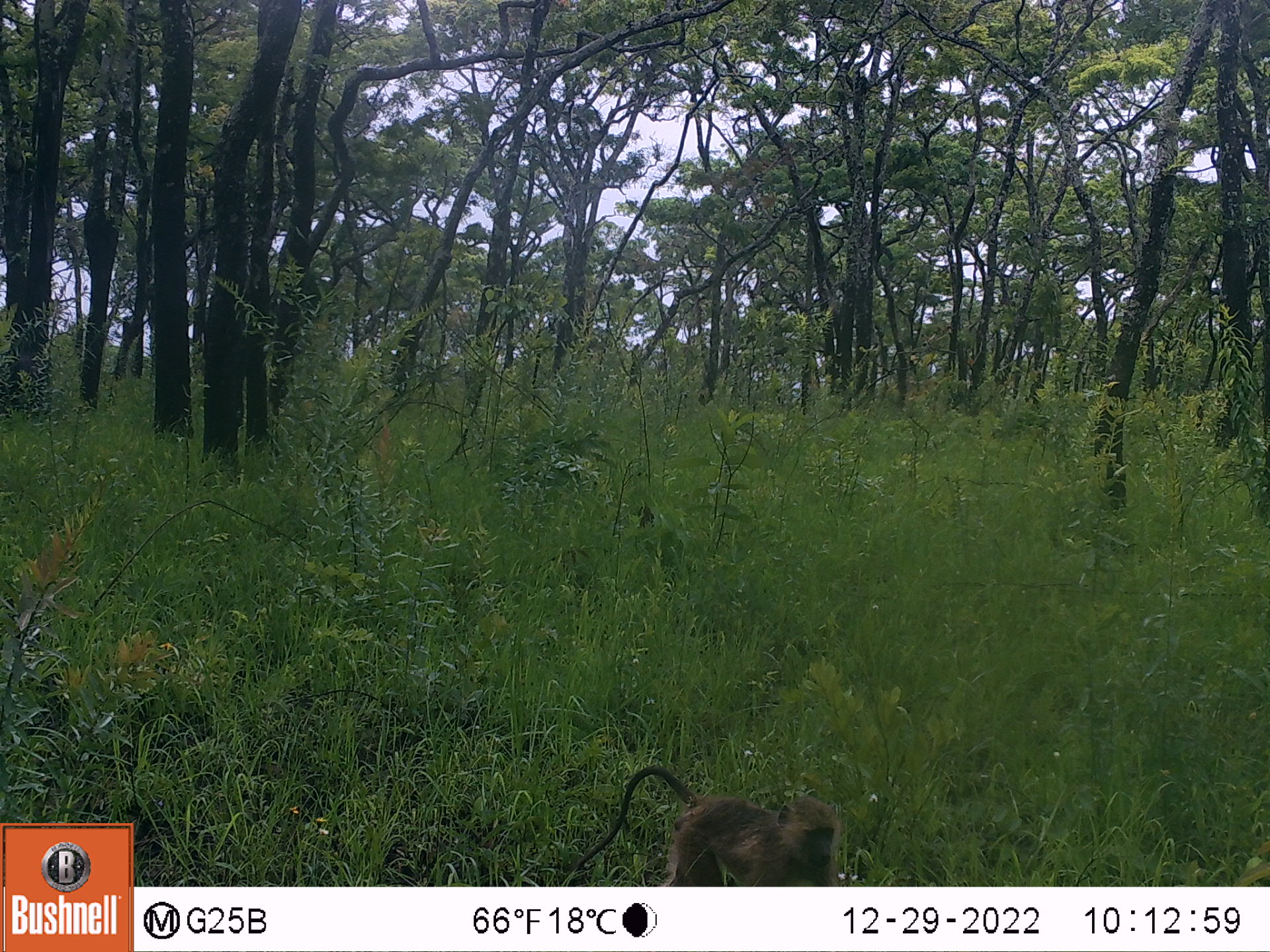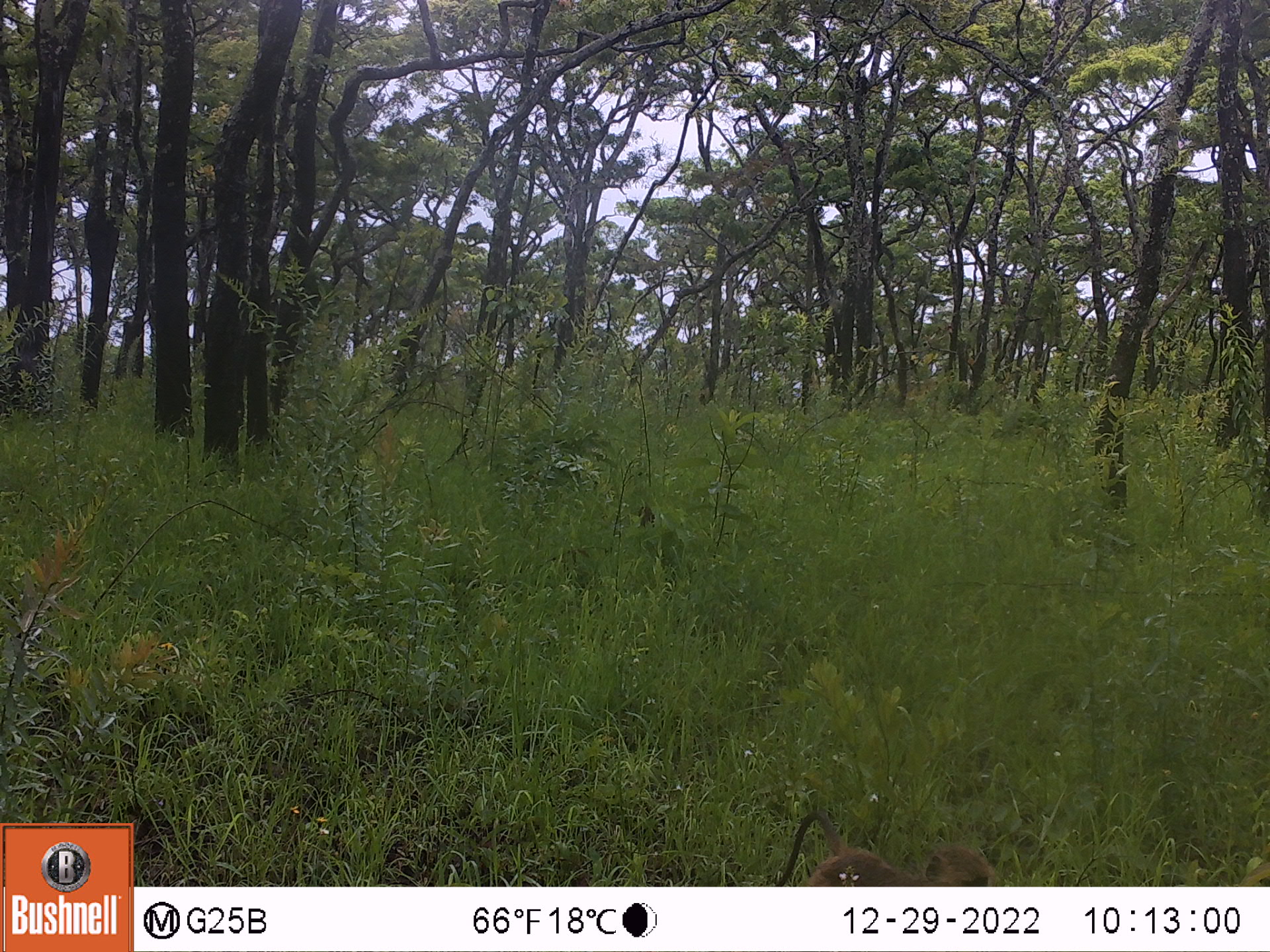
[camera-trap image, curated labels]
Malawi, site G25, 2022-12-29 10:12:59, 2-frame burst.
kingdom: Animalia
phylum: Chordata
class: Mammalia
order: Primates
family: Cercopithecidae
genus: Papio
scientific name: Papio cynocephalus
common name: yellow baboon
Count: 1.